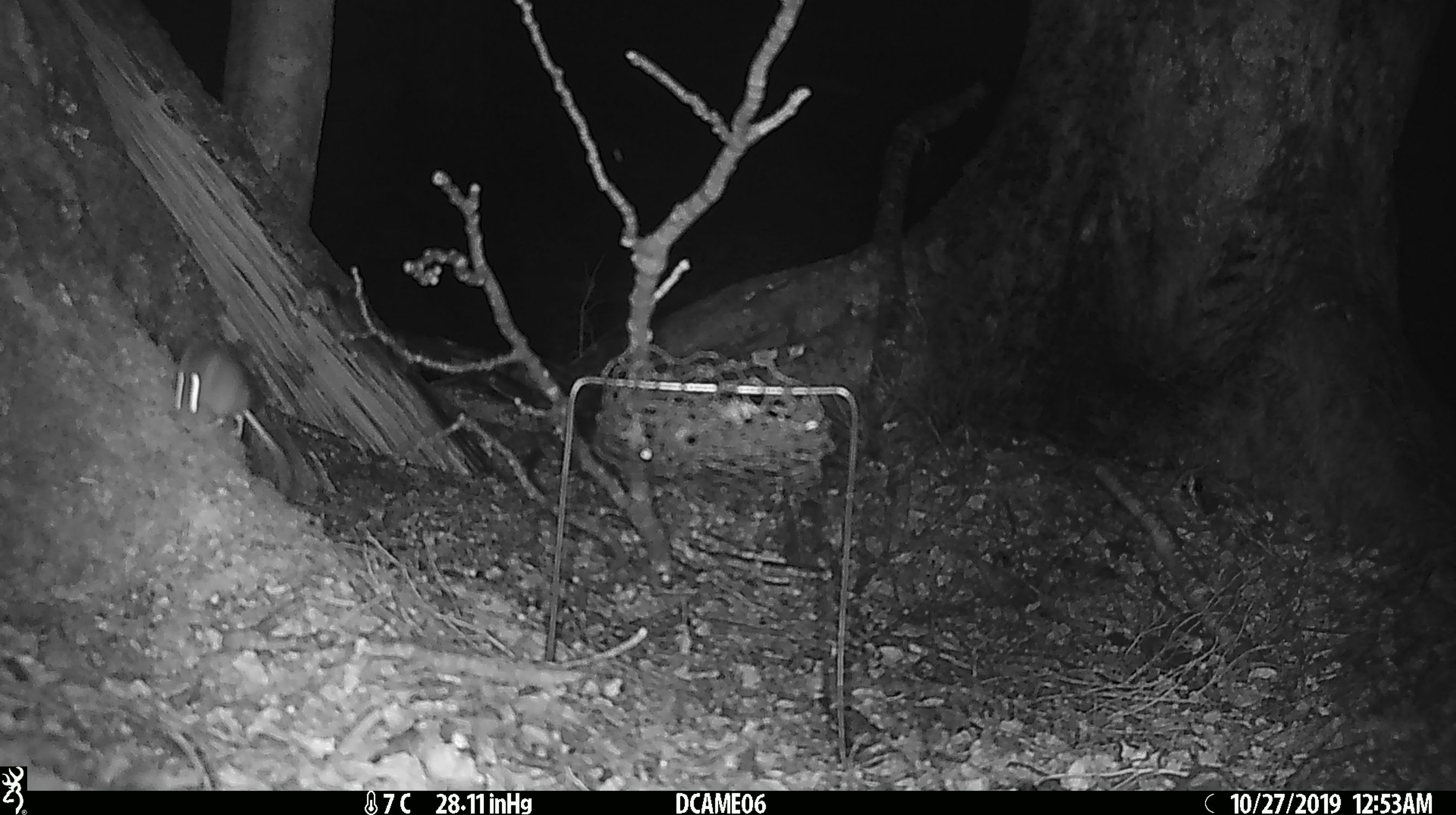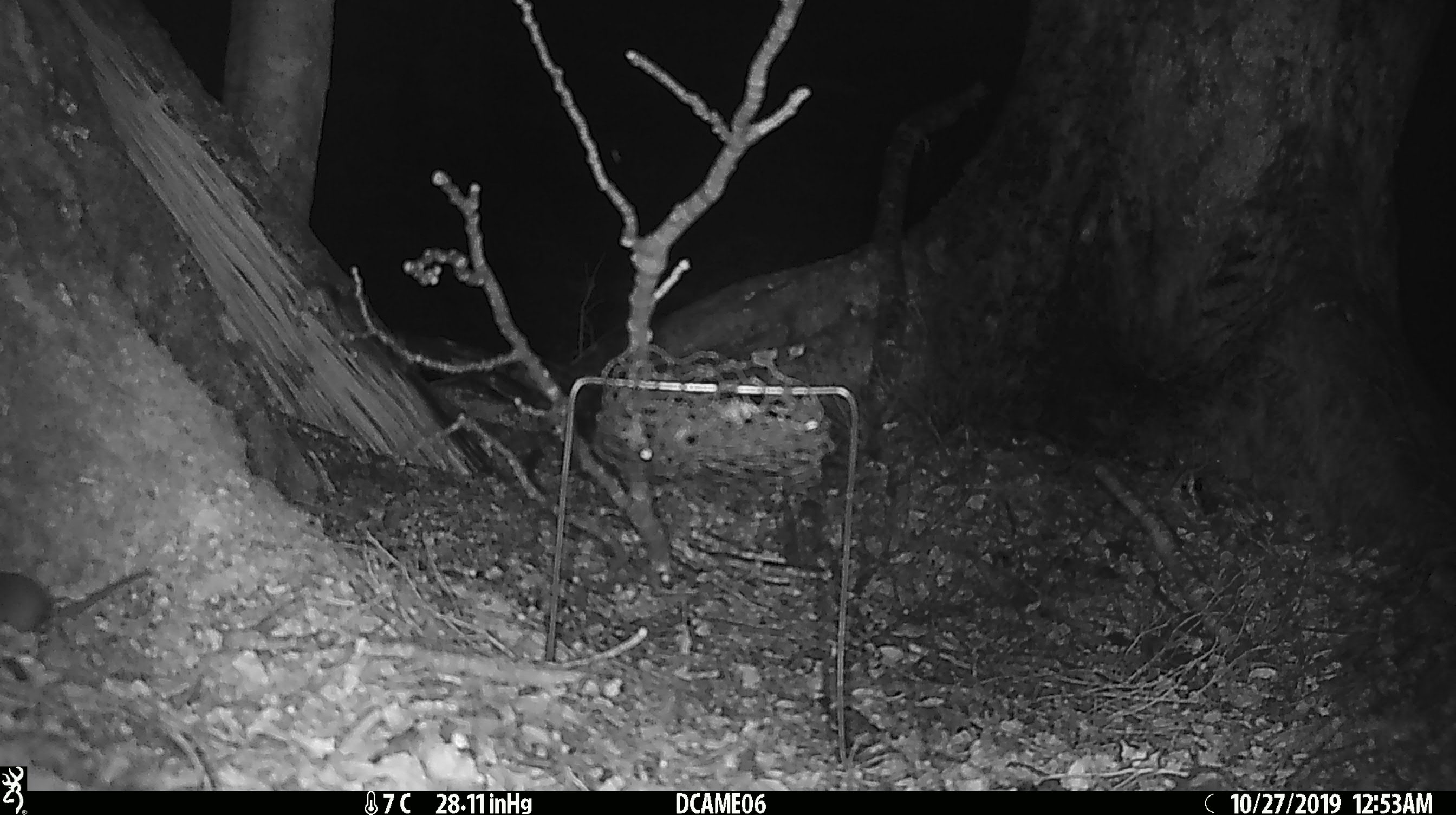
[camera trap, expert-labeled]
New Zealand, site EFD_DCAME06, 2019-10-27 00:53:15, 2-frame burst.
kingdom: Animalia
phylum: Chordata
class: Mammalia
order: Rodentia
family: Muridae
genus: Mus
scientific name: Mus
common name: mouse